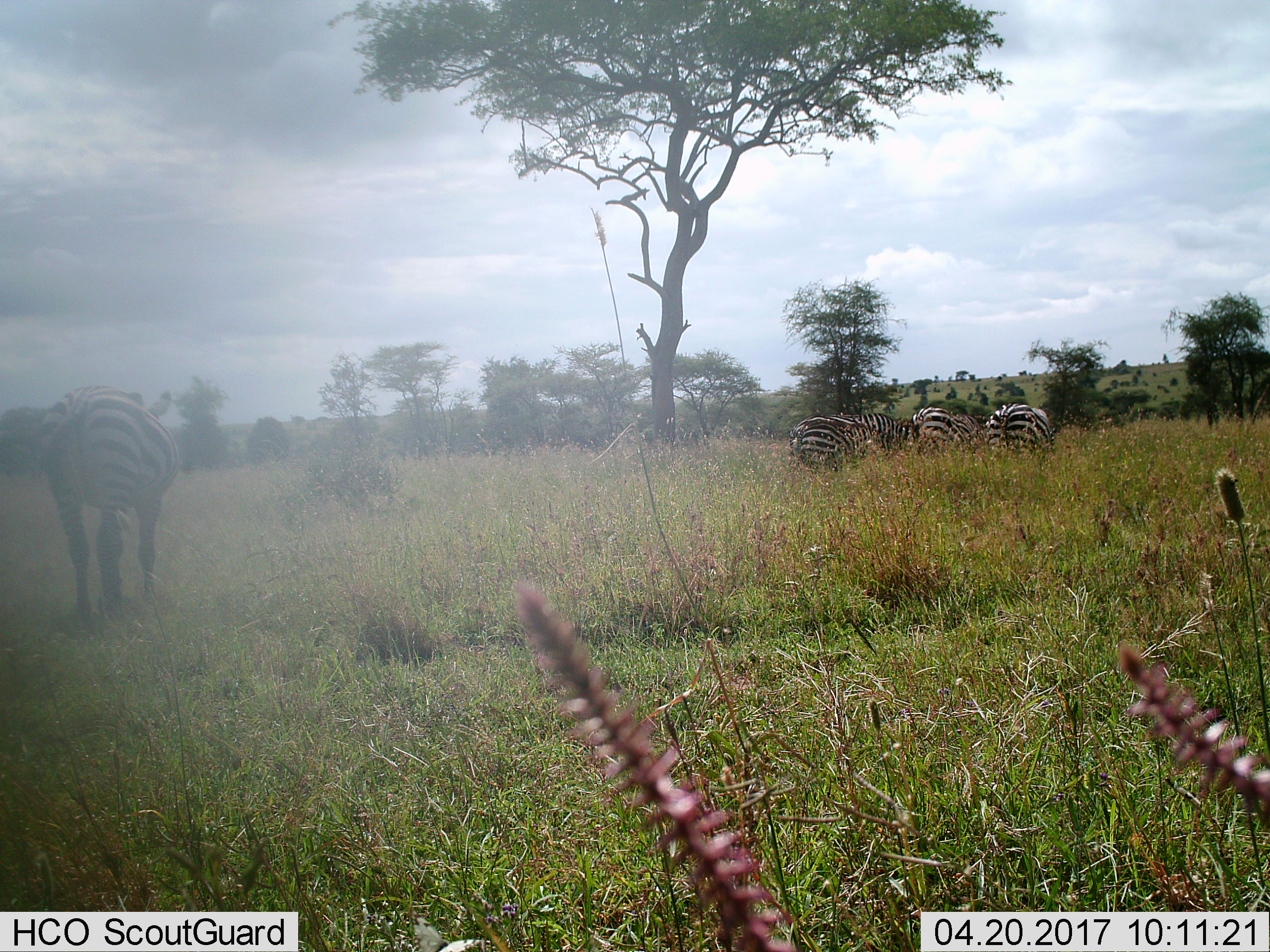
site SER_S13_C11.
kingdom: Animalia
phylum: Chordata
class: Mammalia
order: Perissodactyla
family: Equidae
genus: Equus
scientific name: Equus quagga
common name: plains zebra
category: zebraplains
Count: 5.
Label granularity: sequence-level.